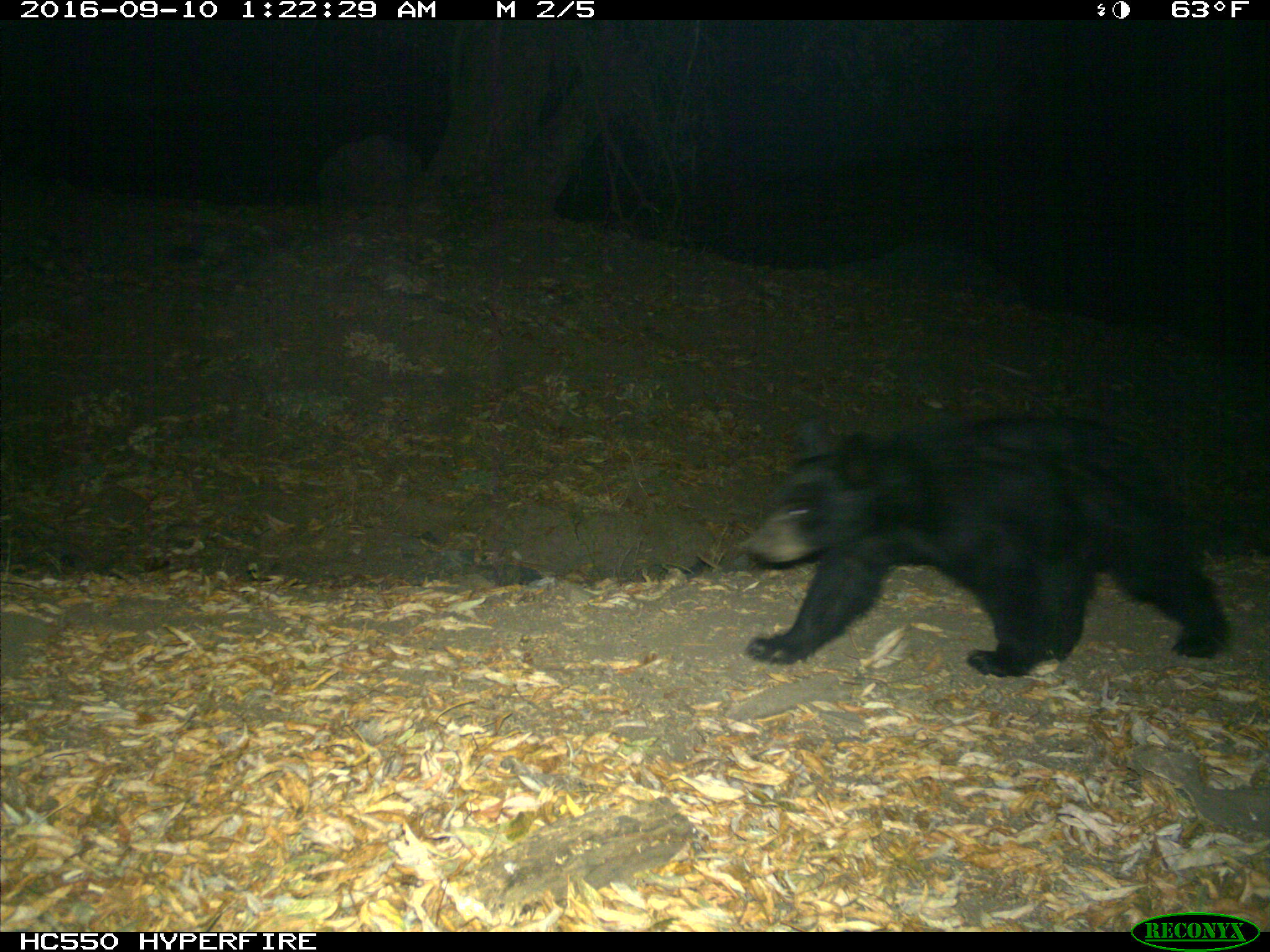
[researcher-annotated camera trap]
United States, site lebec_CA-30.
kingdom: Animalia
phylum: Chordata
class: Mammalia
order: Carnivora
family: Ursidae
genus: Ursus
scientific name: Ursus americanus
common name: american black bear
Ursus americanus (american black bear).